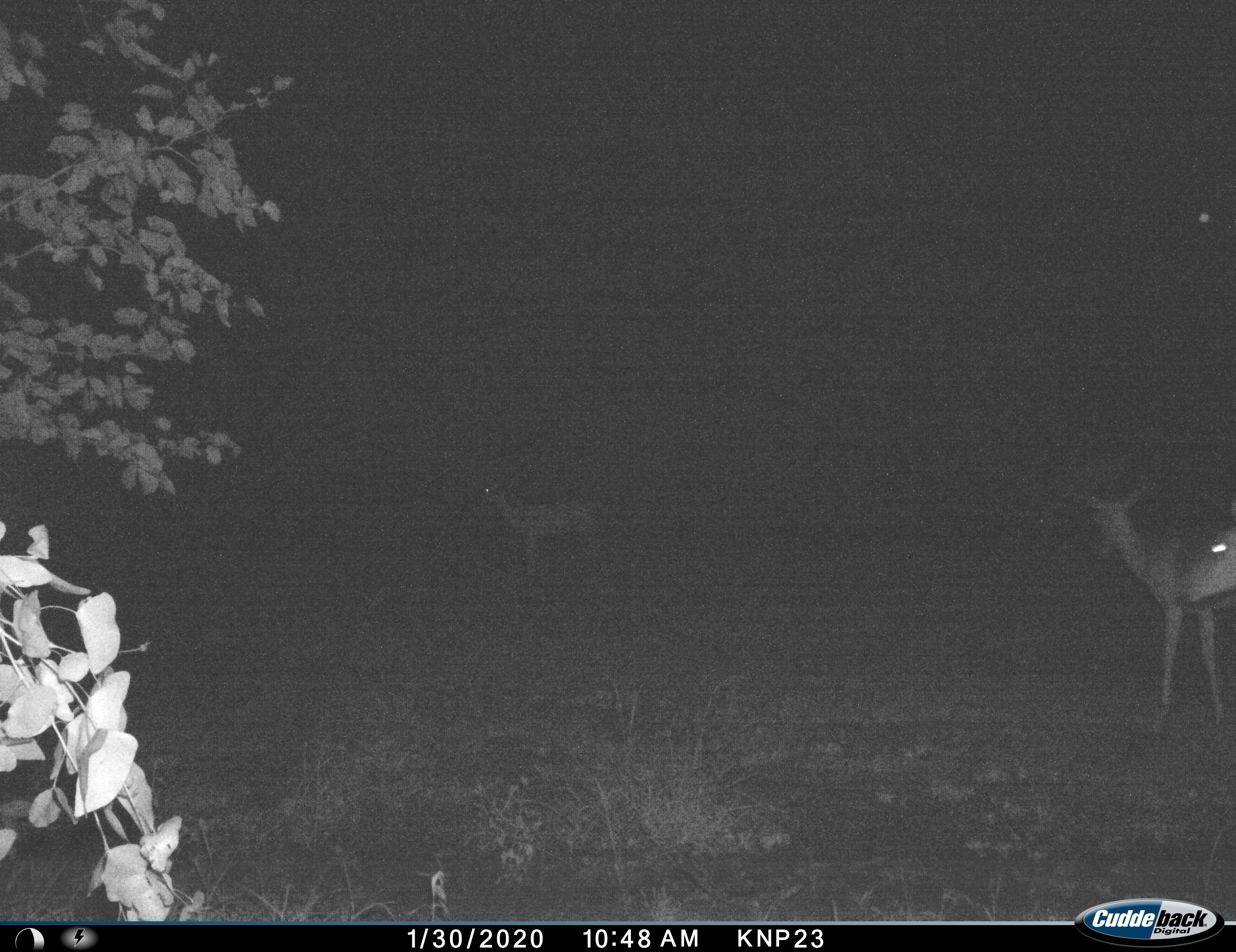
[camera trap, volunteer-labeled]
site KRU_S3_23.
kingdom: Animalia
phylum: Chordata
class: Mammalia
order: Artiodactyla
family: Bovidae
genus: Aepyceros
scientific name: Aepyceros melampus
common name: impala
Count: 3.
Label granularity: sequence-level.